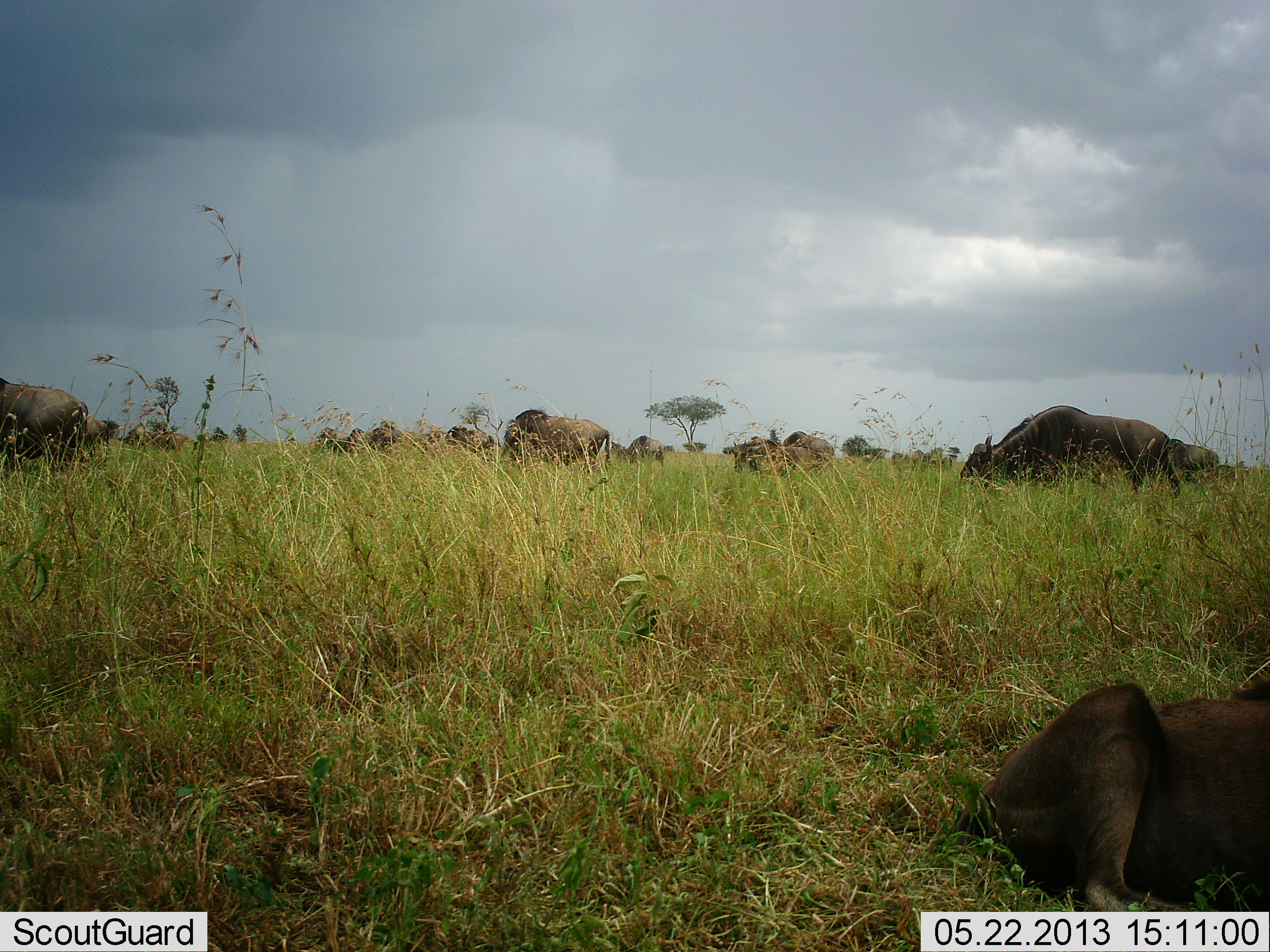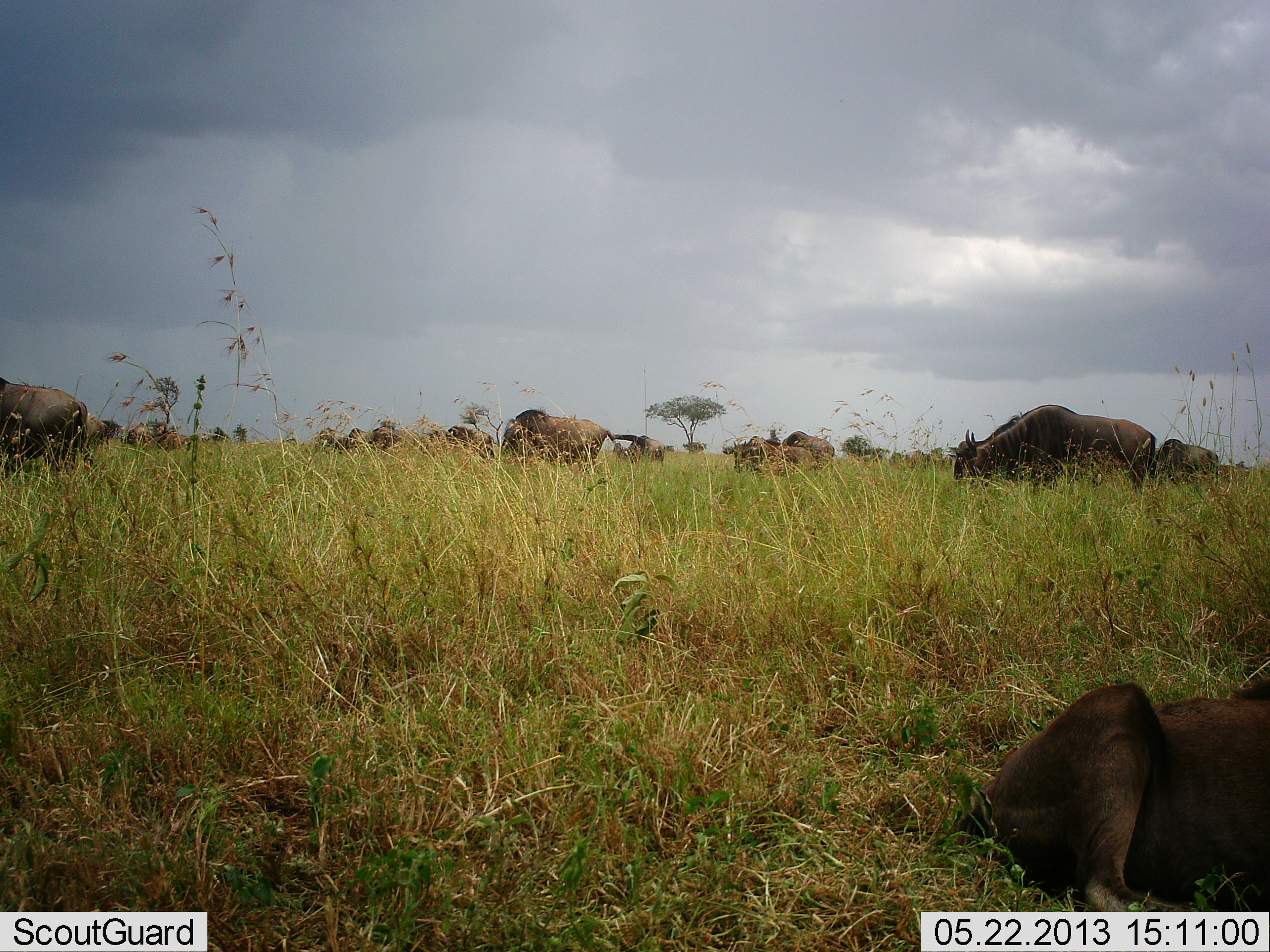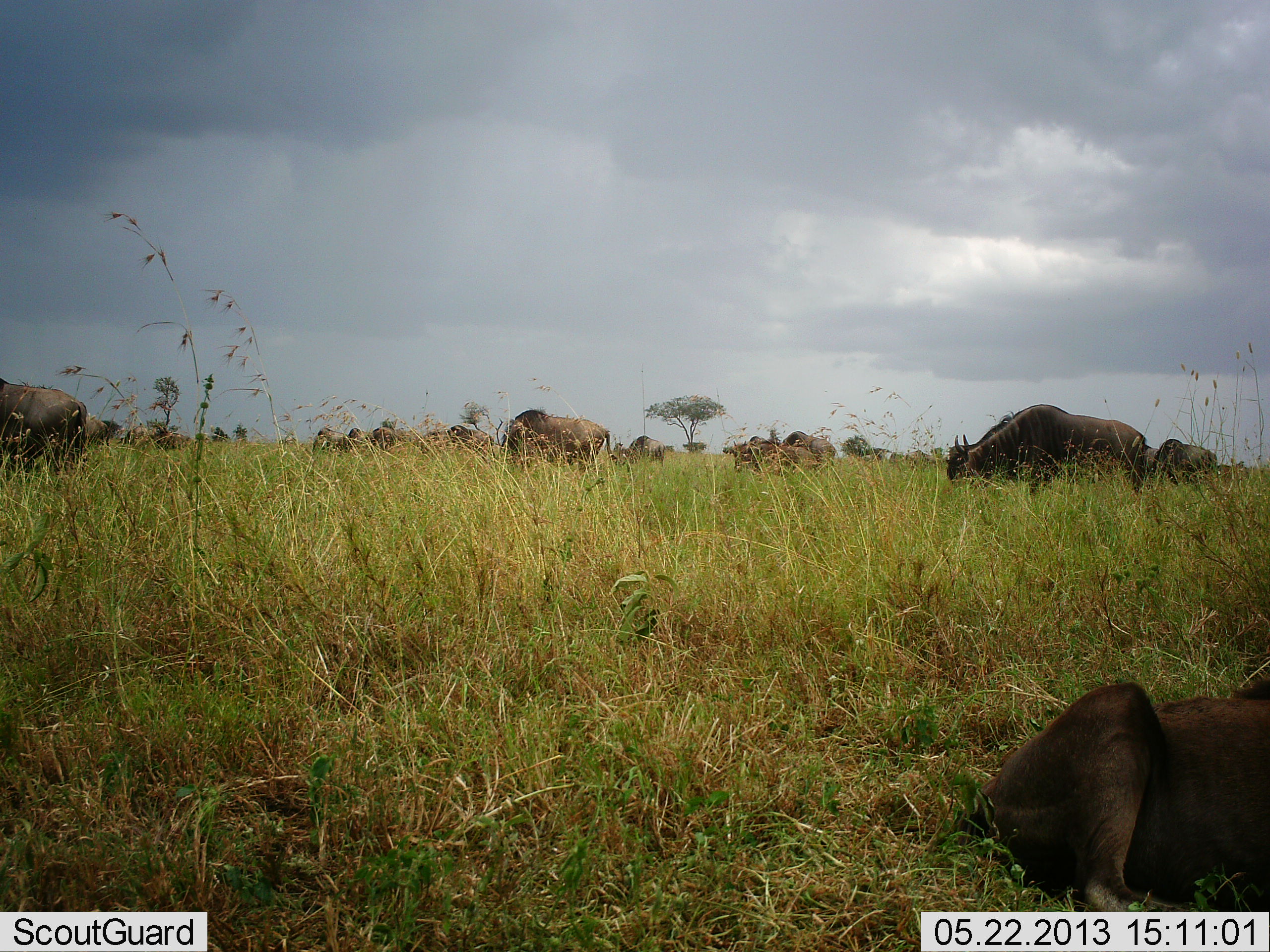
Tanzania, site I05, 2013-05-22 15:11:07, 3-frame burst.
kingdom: Animalia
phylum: Chordata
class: Mammalia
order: Artiodactyla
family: Bovidae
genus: Connochaetes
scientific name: Connochaetes taurinus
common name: blue wildebeest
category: wildebeest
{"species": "wildebeest (blue wildebeest) (Connochaetes taurinus)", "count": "11-50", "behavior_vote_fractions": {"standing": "70%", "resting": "70%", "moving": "40%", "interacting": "10%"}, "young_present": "0%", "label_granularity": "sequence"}